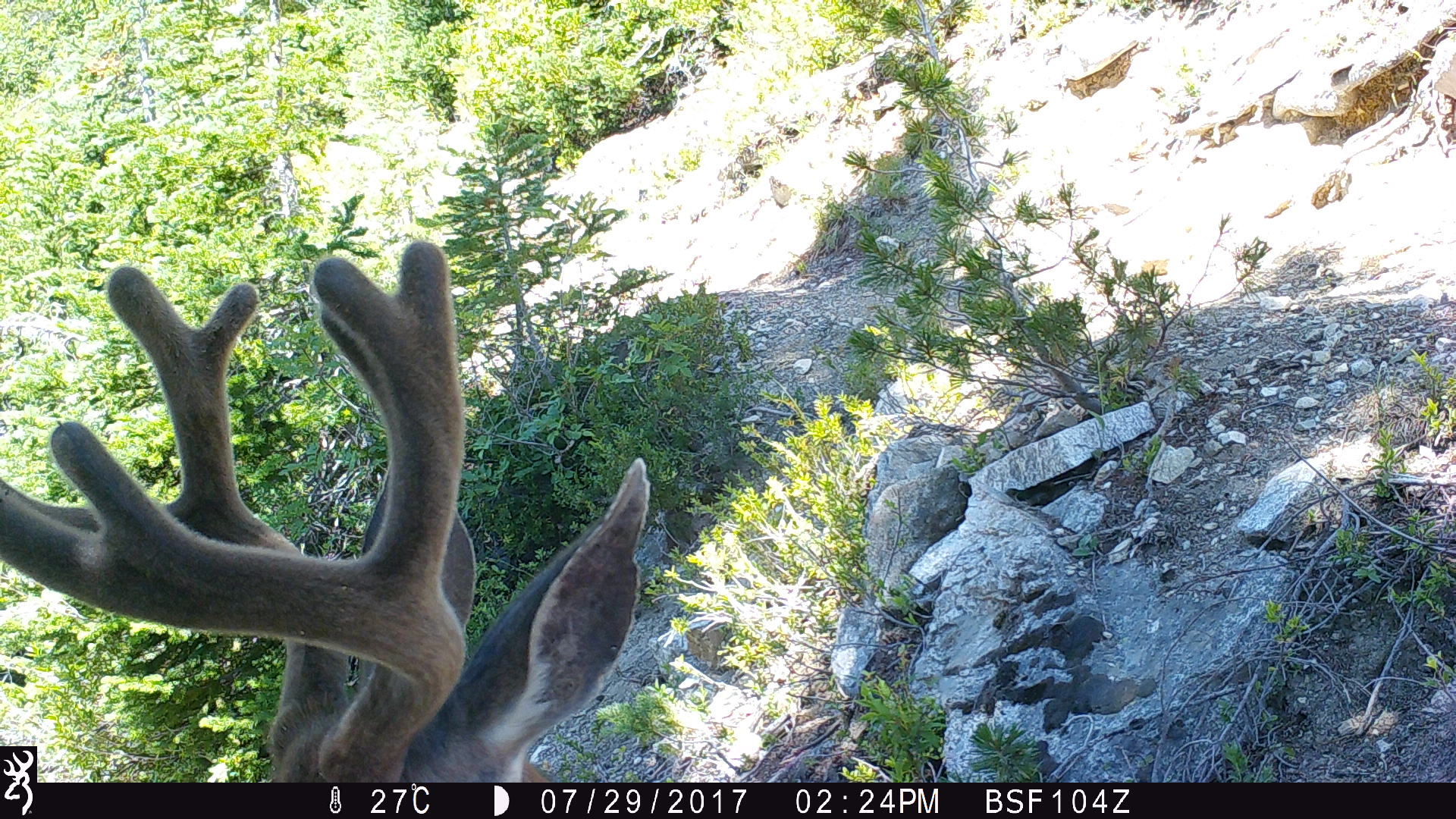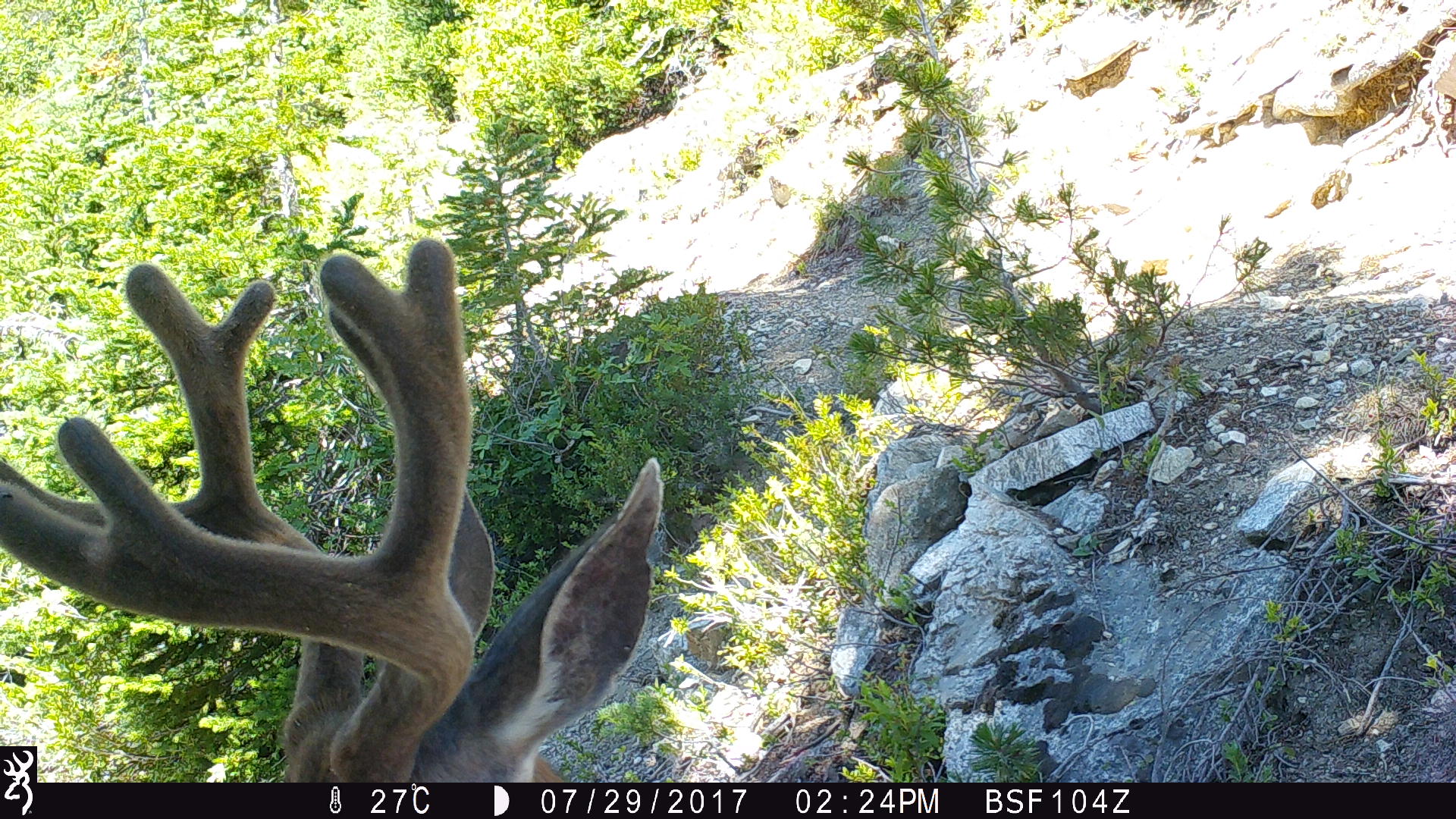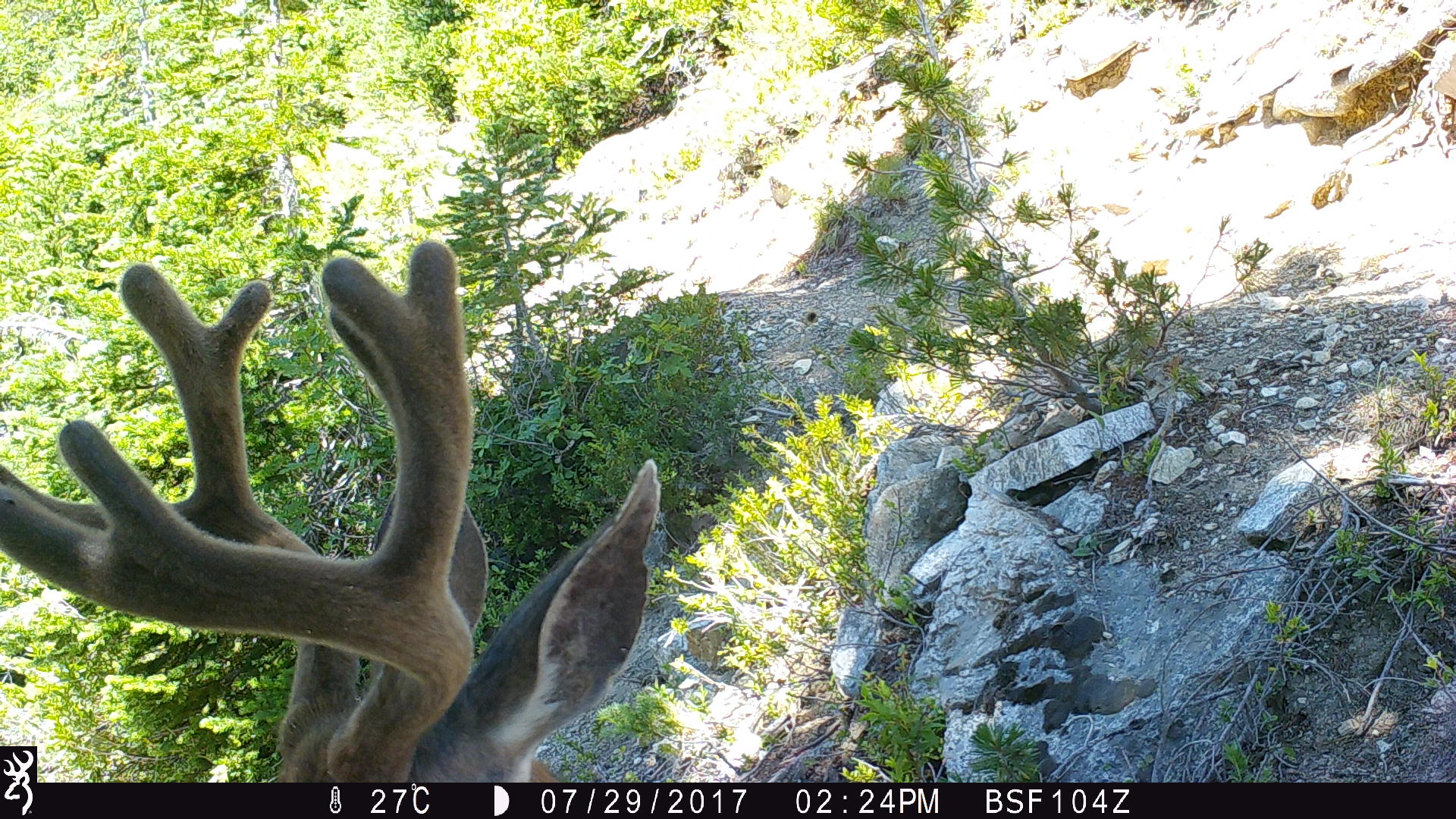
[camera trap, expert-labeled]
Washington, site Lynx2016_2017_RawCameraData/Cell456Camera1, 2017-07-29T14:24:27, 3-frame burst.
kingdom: Animalia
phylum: Chordata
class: Mammalia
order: Artiodactyla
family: Cervidae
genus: Odocoileus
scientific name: Odocoileus hemionus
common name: mule deer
Odocoileus hemionus (mule deer). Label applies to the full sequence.